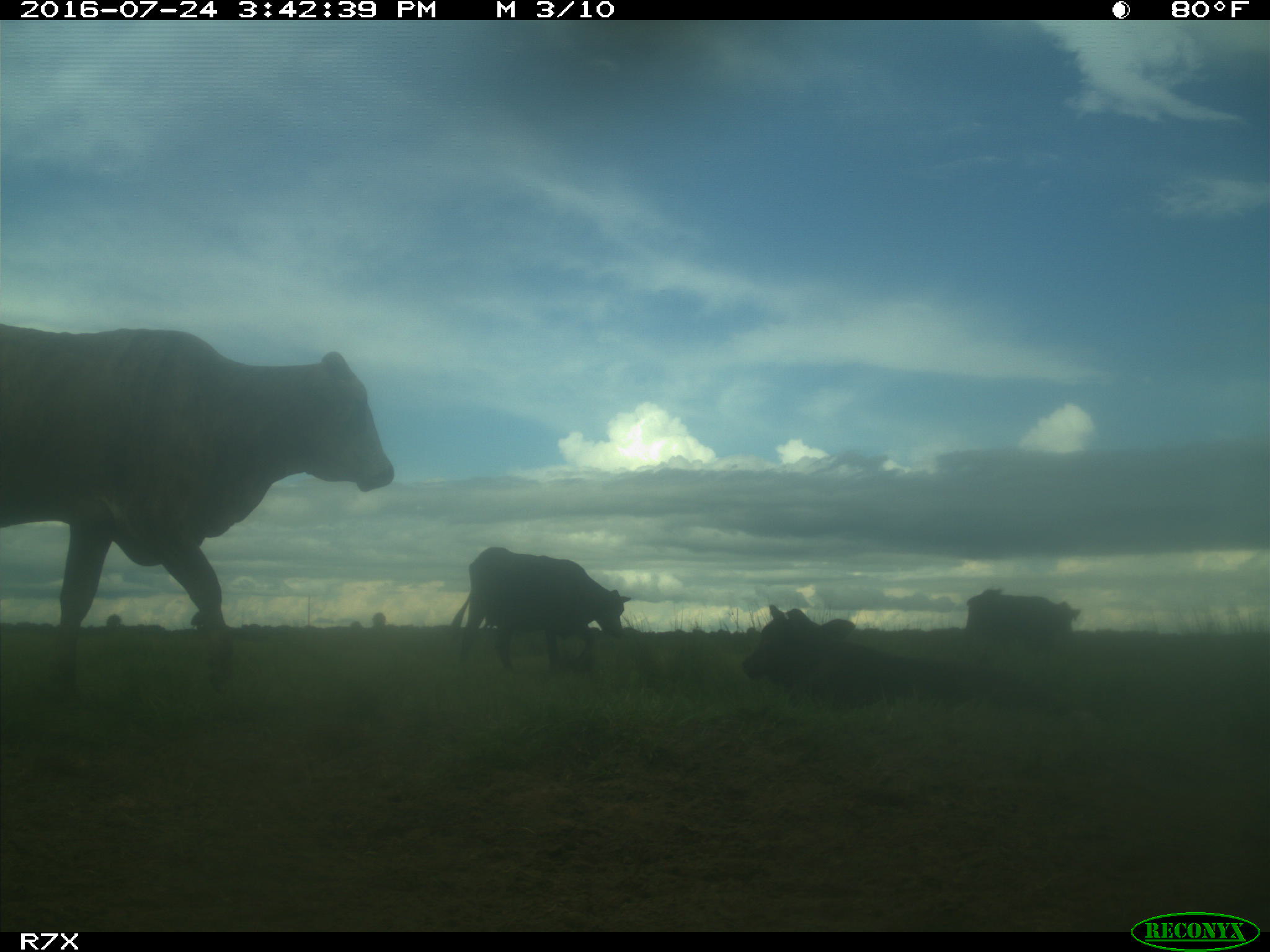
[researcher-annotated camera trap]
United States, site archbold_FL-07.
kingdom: Animalia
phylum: Chordata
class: Mammalia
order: Artiodactyla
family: Bovidae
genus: Bos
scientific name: Bos taurus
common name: domestic cow